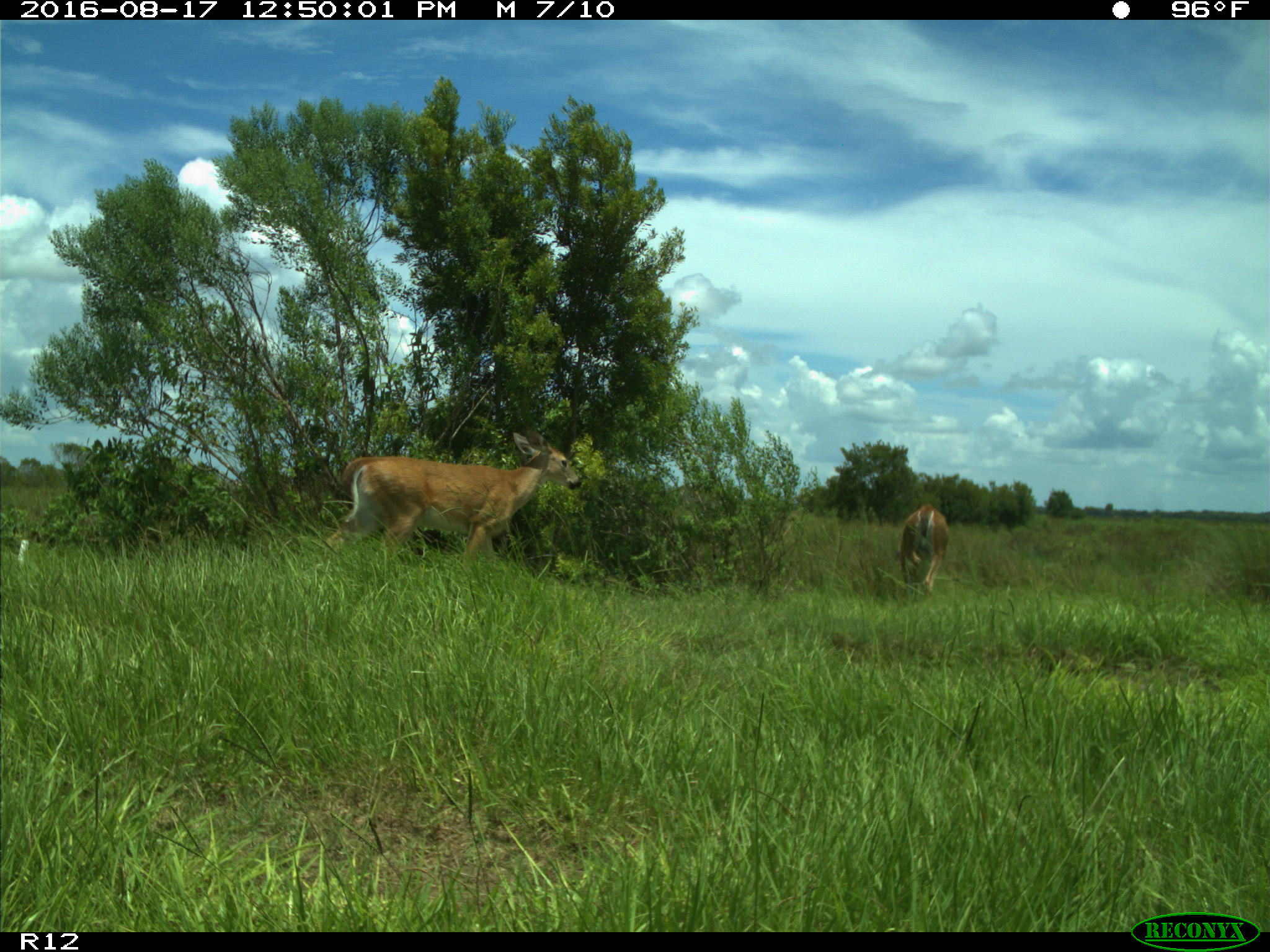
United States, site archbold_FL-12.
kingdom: Animalia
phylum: Chordata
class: Mammalia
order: Artiodactyla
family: Cervidae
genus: Odocoileus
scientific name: Odocoileus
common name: deer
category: unidentified deer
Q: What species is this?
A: Unidentified deer (deer) (Odocoileus).